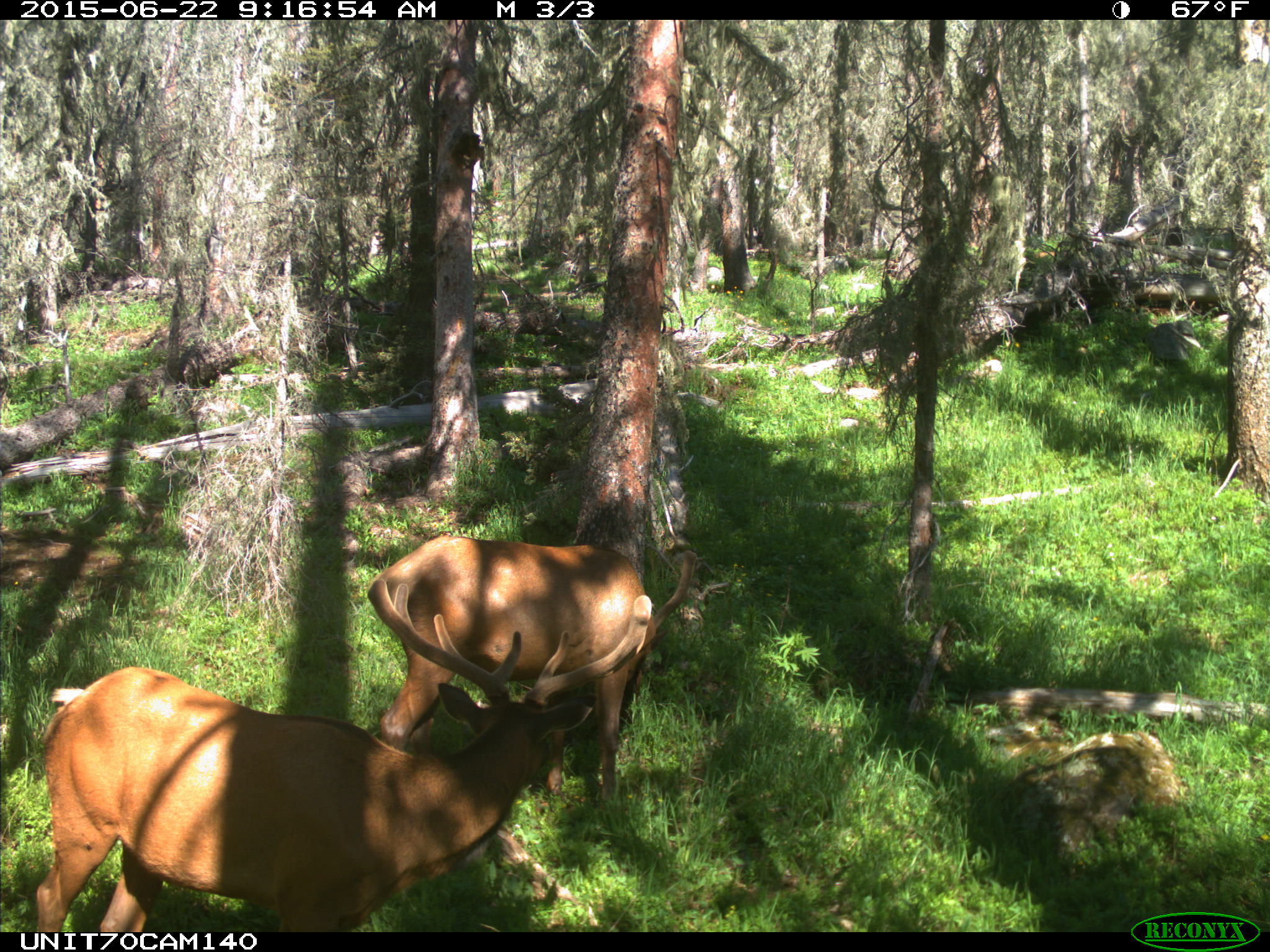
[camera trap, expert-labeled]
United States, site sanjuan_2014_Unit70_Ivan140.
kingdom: Animalia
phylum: Chordata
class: Mammalia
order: Artiodactyla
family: Cervidae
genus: Cervus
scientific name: Cervus elaphus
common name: red deer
Cervus elaphus (red deer).